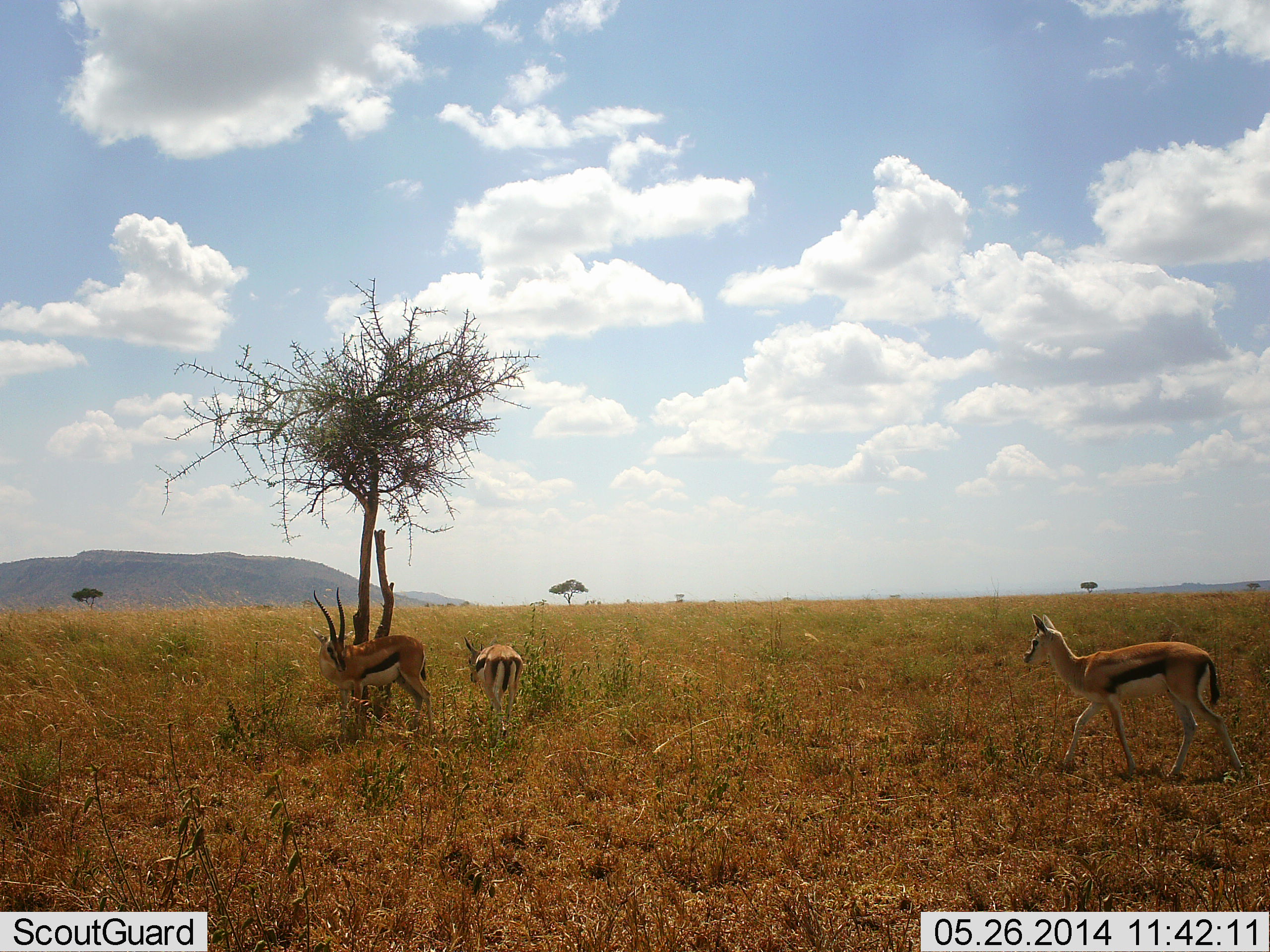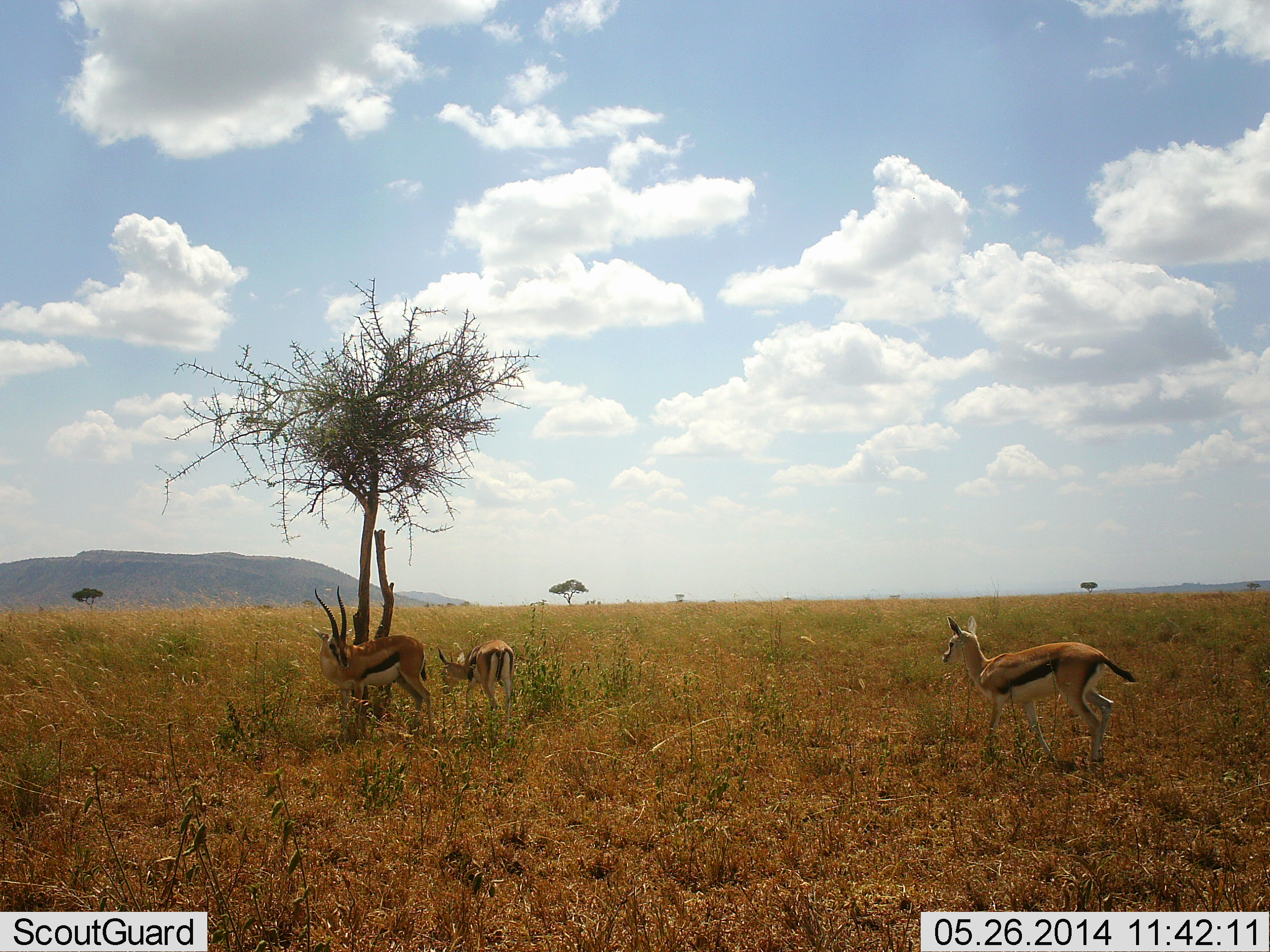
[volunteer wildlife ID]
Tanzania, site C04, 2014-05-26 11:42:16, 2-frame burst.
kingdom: Animalia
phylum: Chordata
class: Mammalia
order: Artiodactyla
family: Bovidae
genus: Eudorcas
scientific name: Eudorcas thomsonii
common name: thomson's gazelle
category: gazellethomsons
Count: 3.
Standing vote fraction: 92%.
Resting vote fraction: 0%.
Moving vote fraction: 75%.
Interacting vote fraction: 8%.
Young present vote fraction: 17%.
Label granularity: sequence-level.